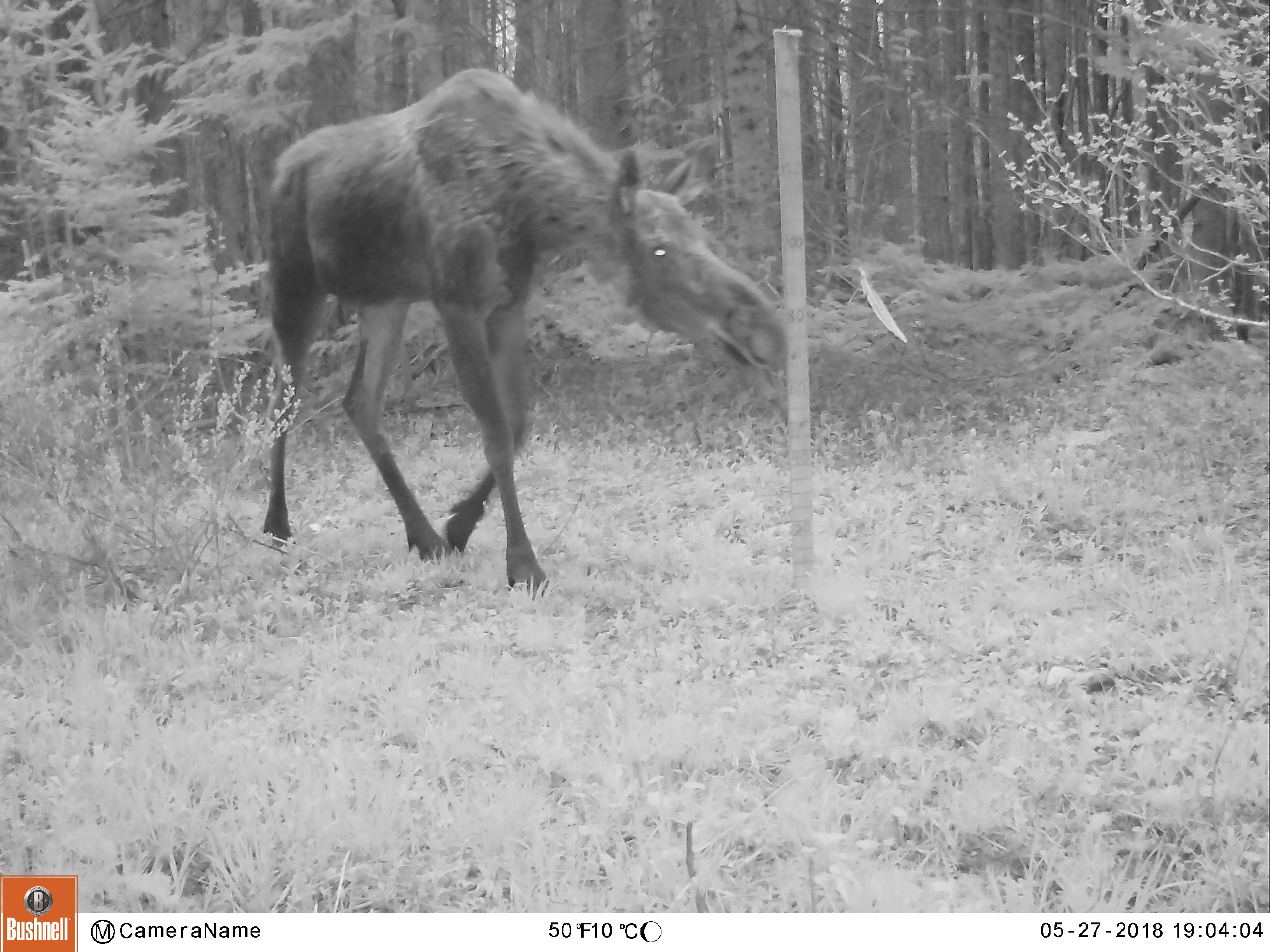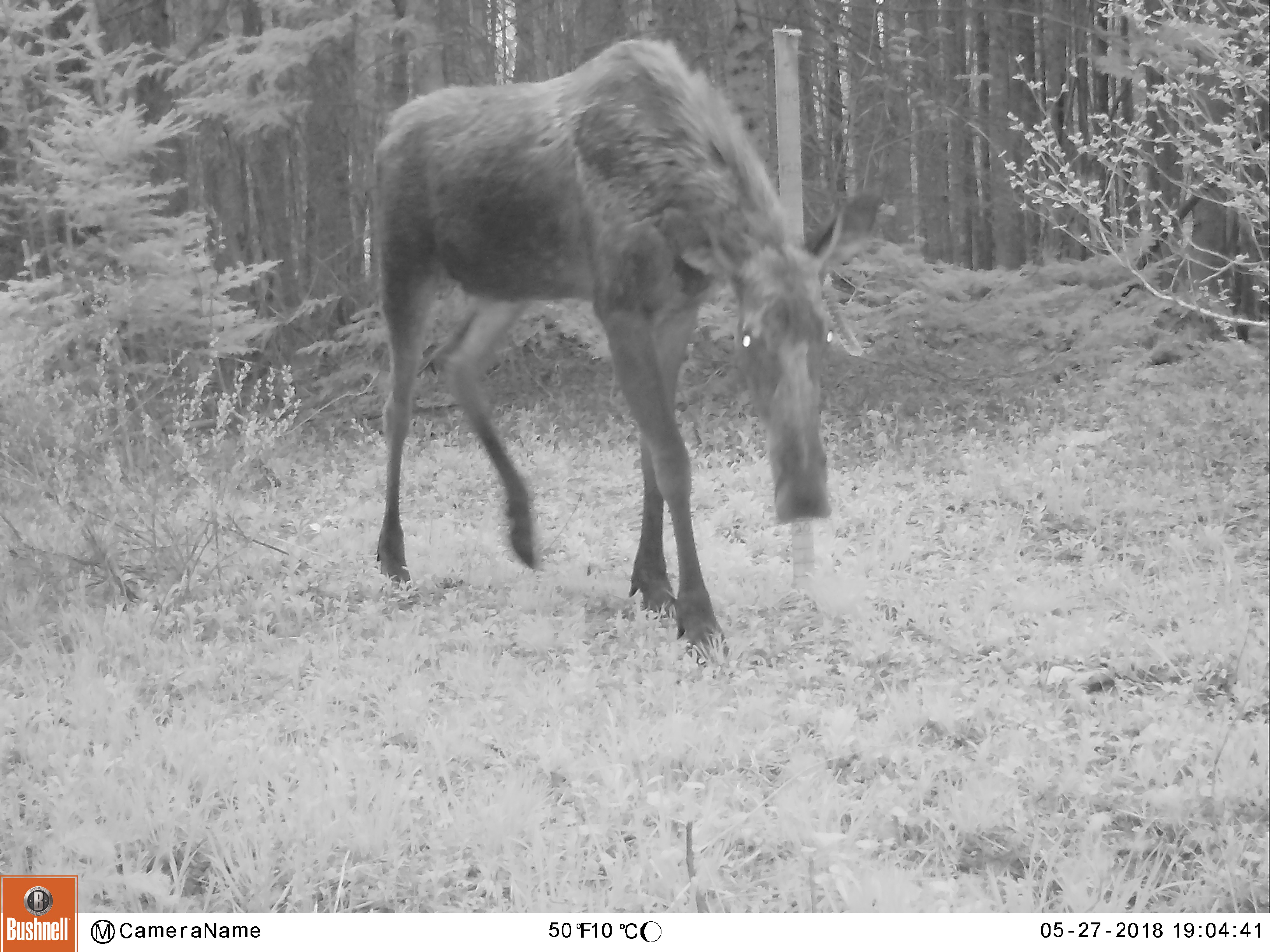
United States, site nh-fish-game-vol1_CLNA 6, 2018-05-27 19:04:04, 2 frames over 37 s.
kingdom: Animalia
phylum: Chordata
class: Mammalia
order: Artiodactyla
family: Cervidae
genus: Alces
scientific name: Alces alces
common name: moose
Moose (Alces alces).